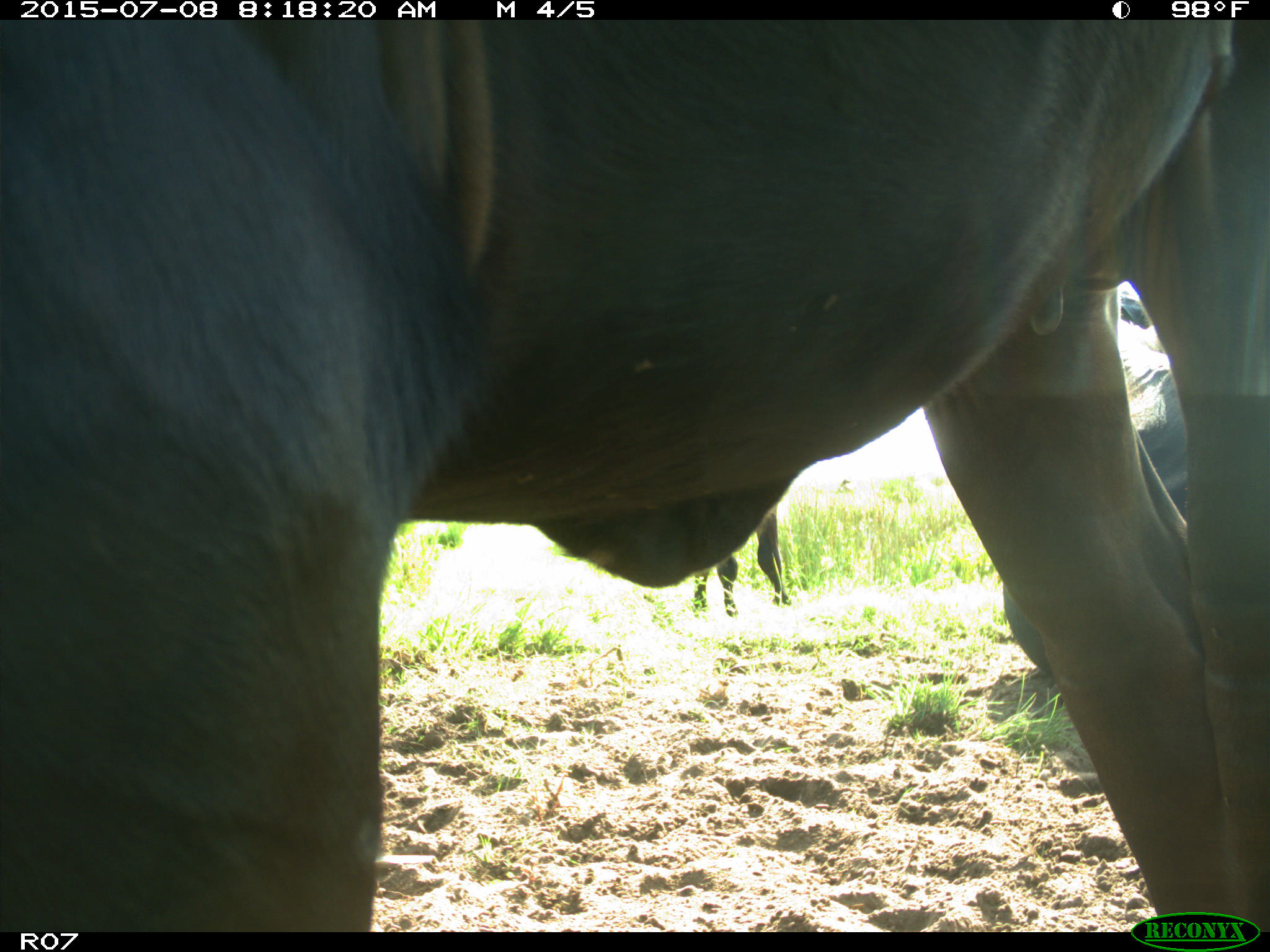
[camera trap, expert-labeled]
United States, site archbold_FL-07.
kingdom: Animalia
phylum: Chordata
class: Mammalia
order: Artiodactyla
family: Bovidae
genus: Bos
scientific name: Bos taurus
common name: domestic cow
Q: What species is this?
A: Bos taurus (domestic cow).